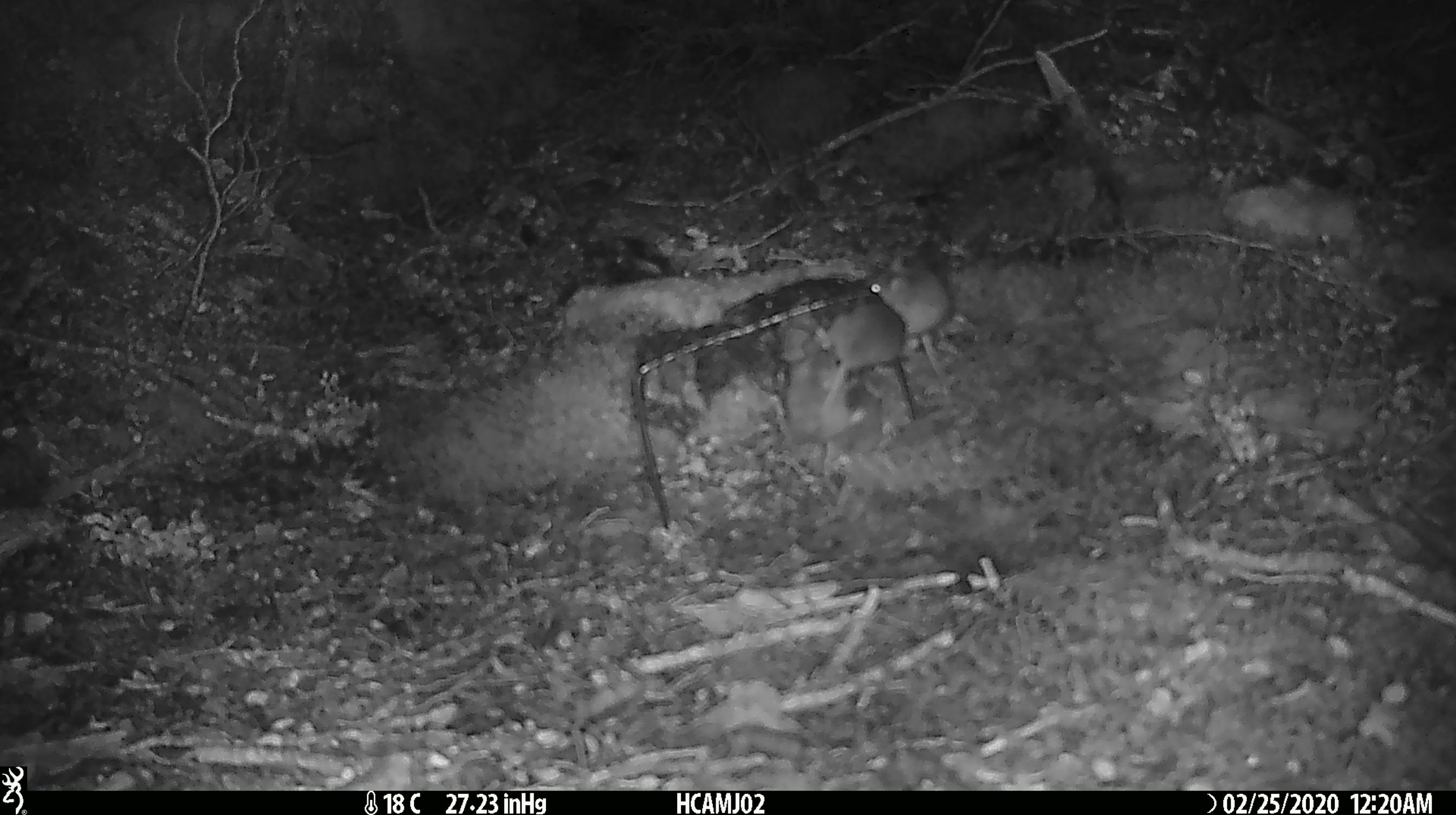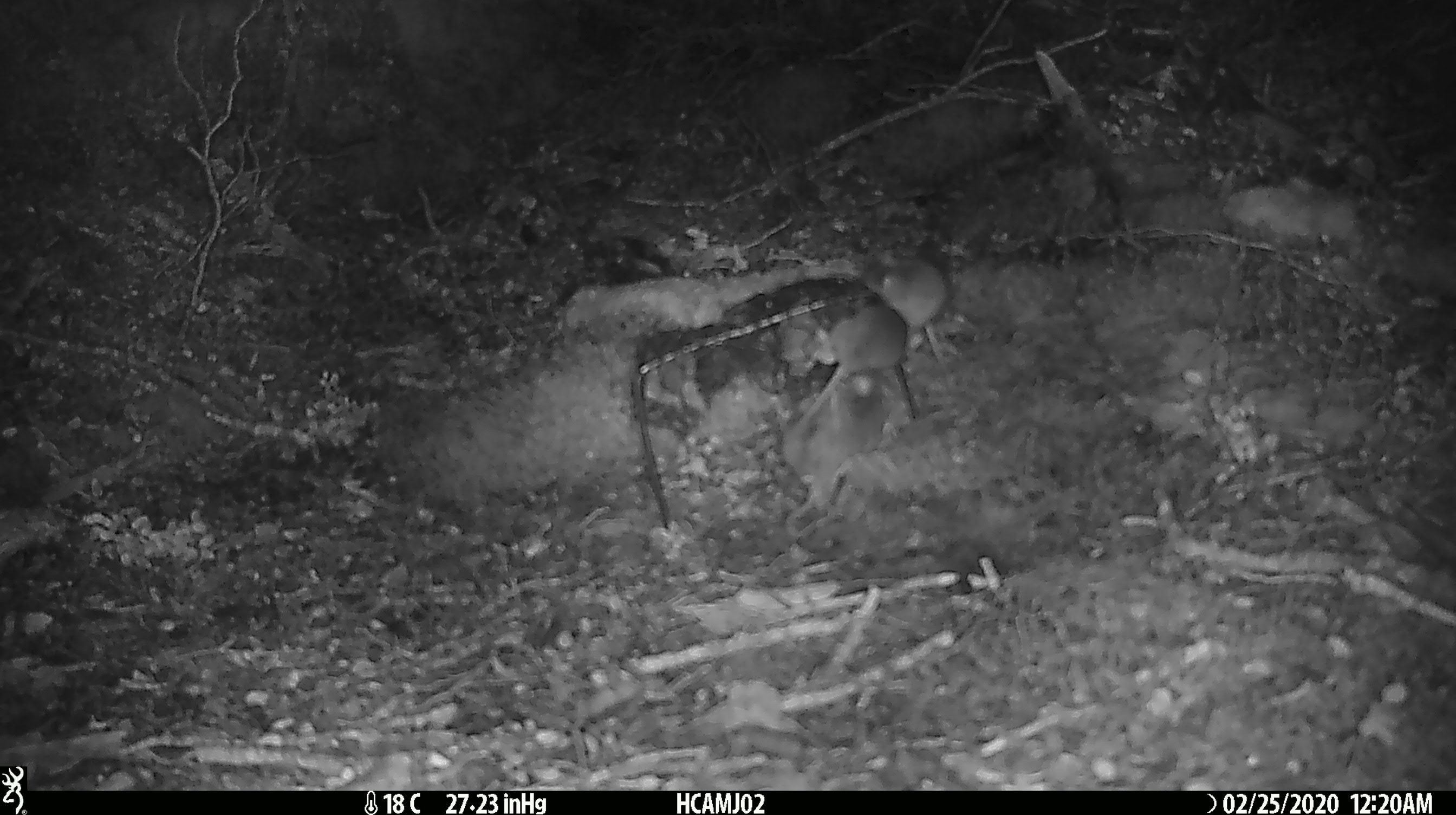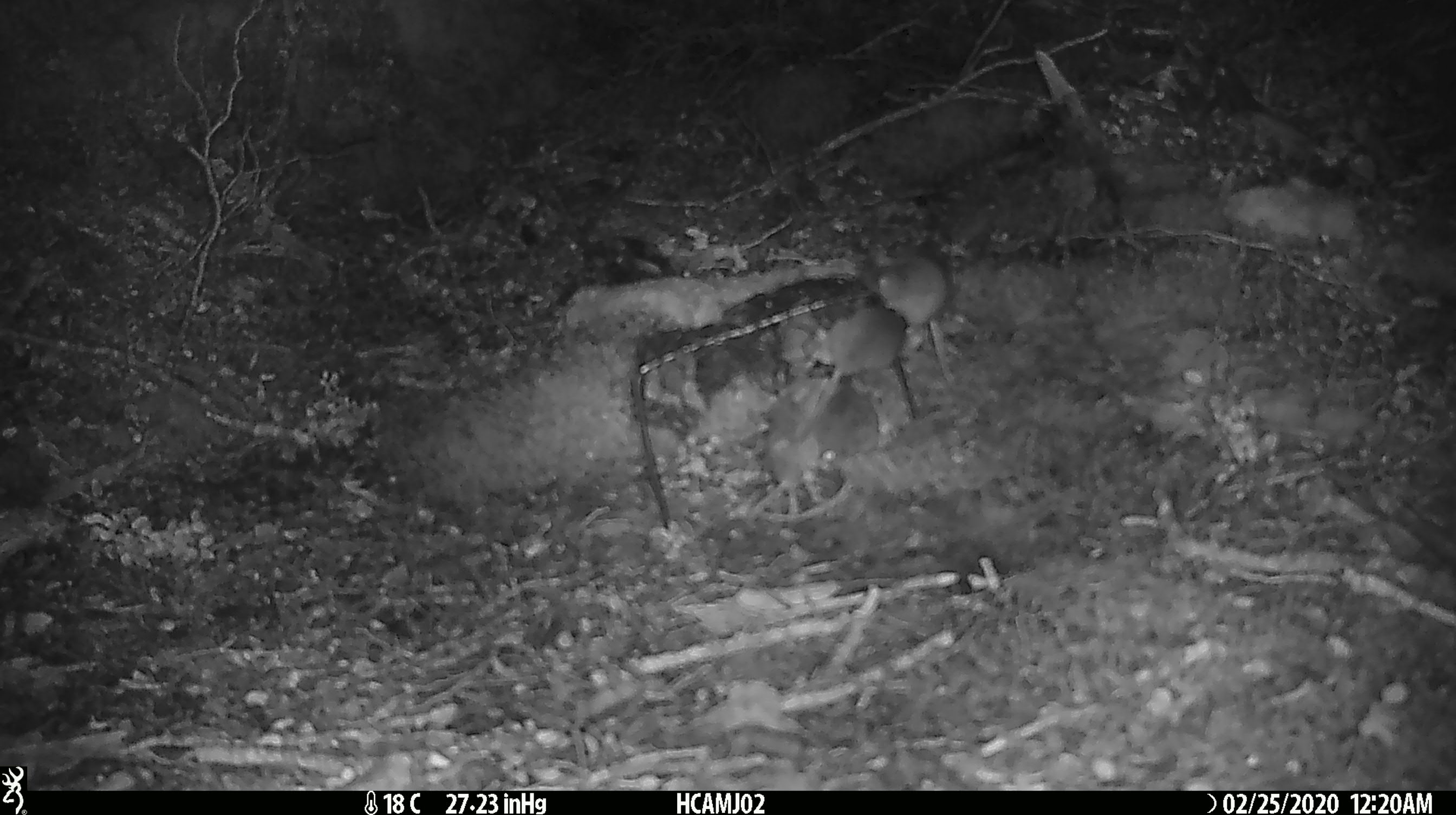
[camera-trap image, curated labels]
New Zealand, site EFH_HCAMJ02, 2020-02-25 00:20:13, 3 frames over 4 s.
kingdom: Animalia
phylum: Chordata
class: Mammalia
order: Rodentia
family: Muridae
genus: Mus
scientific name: Mus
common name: mouse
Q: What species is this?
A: Mouse (Mus).